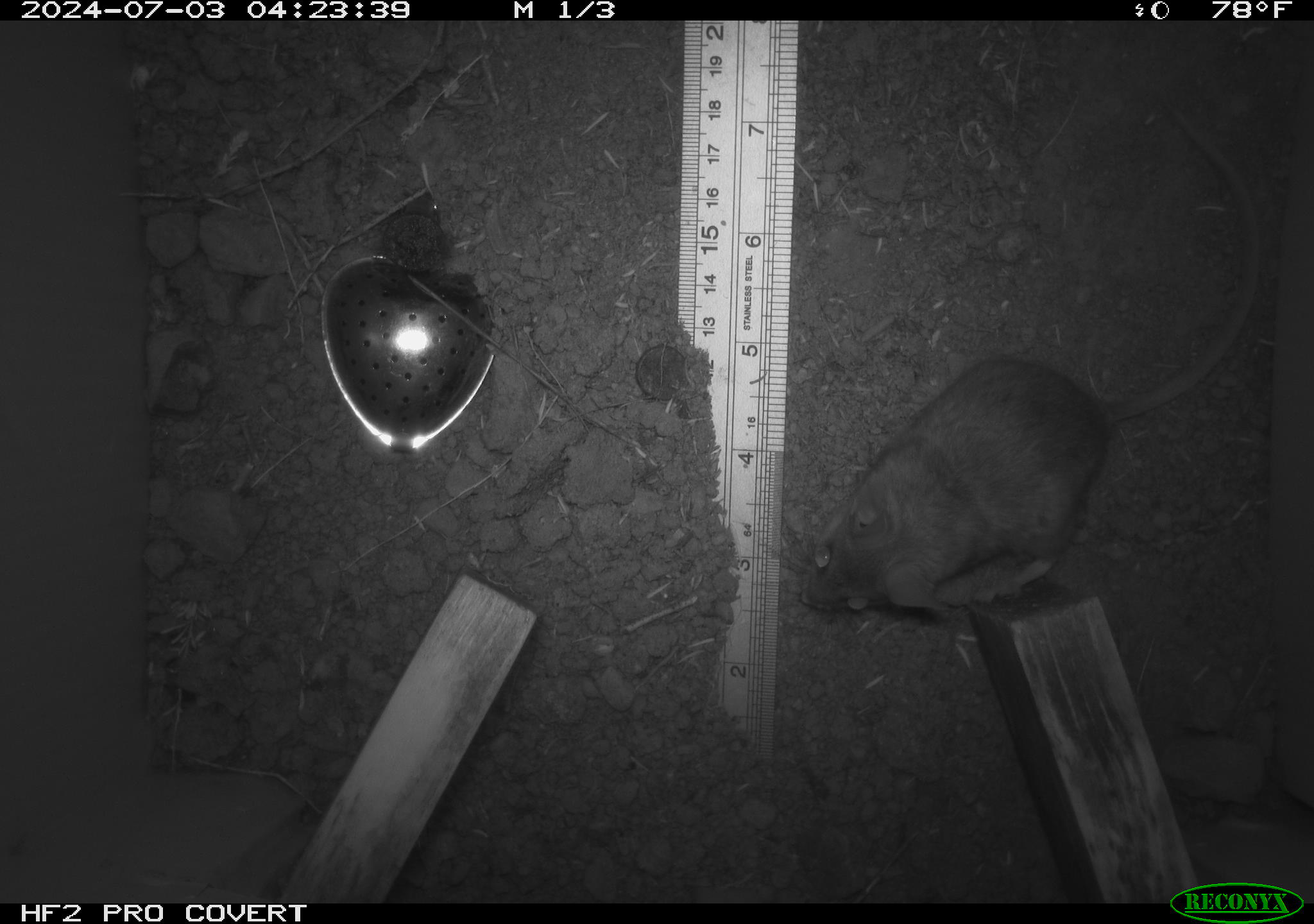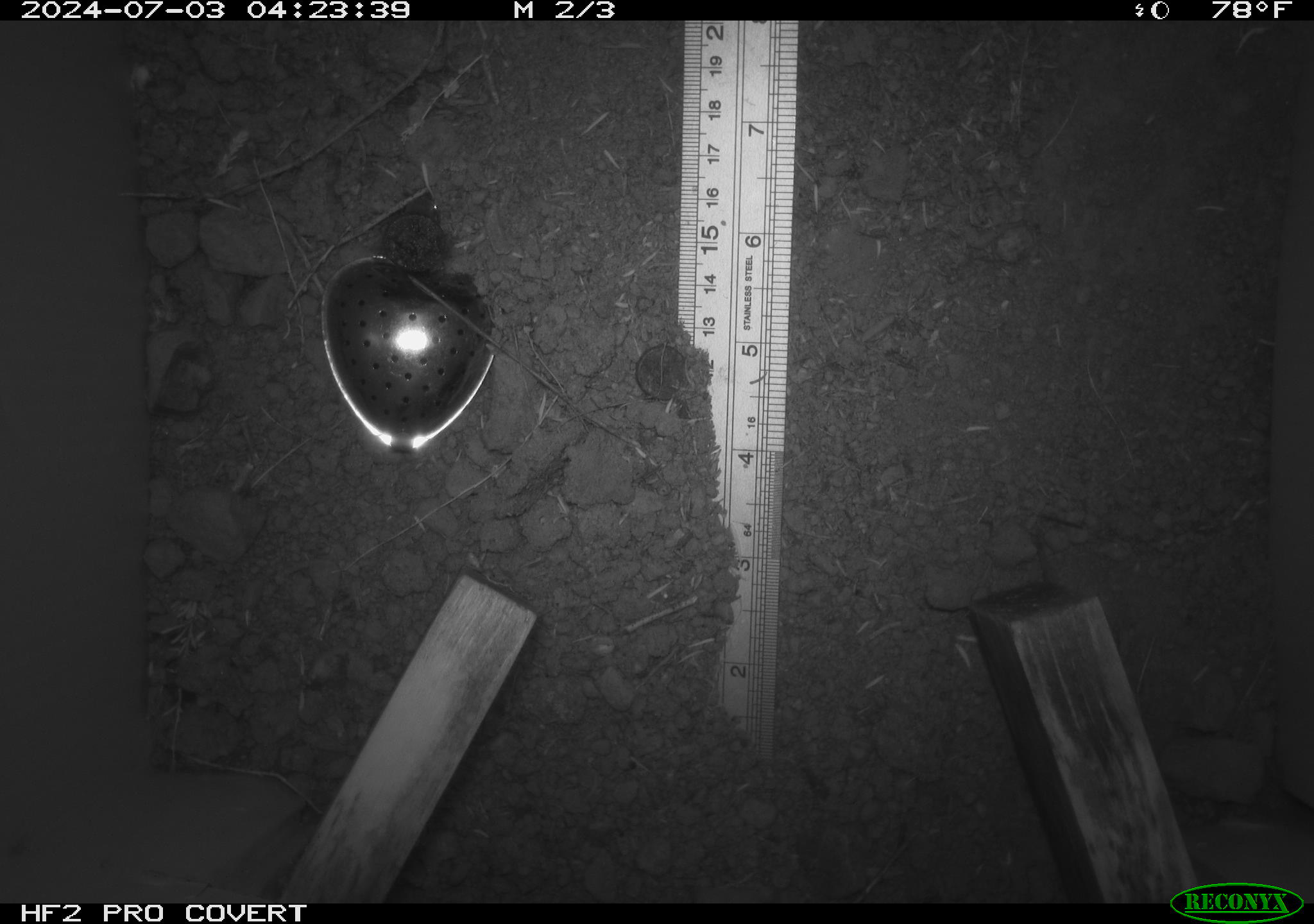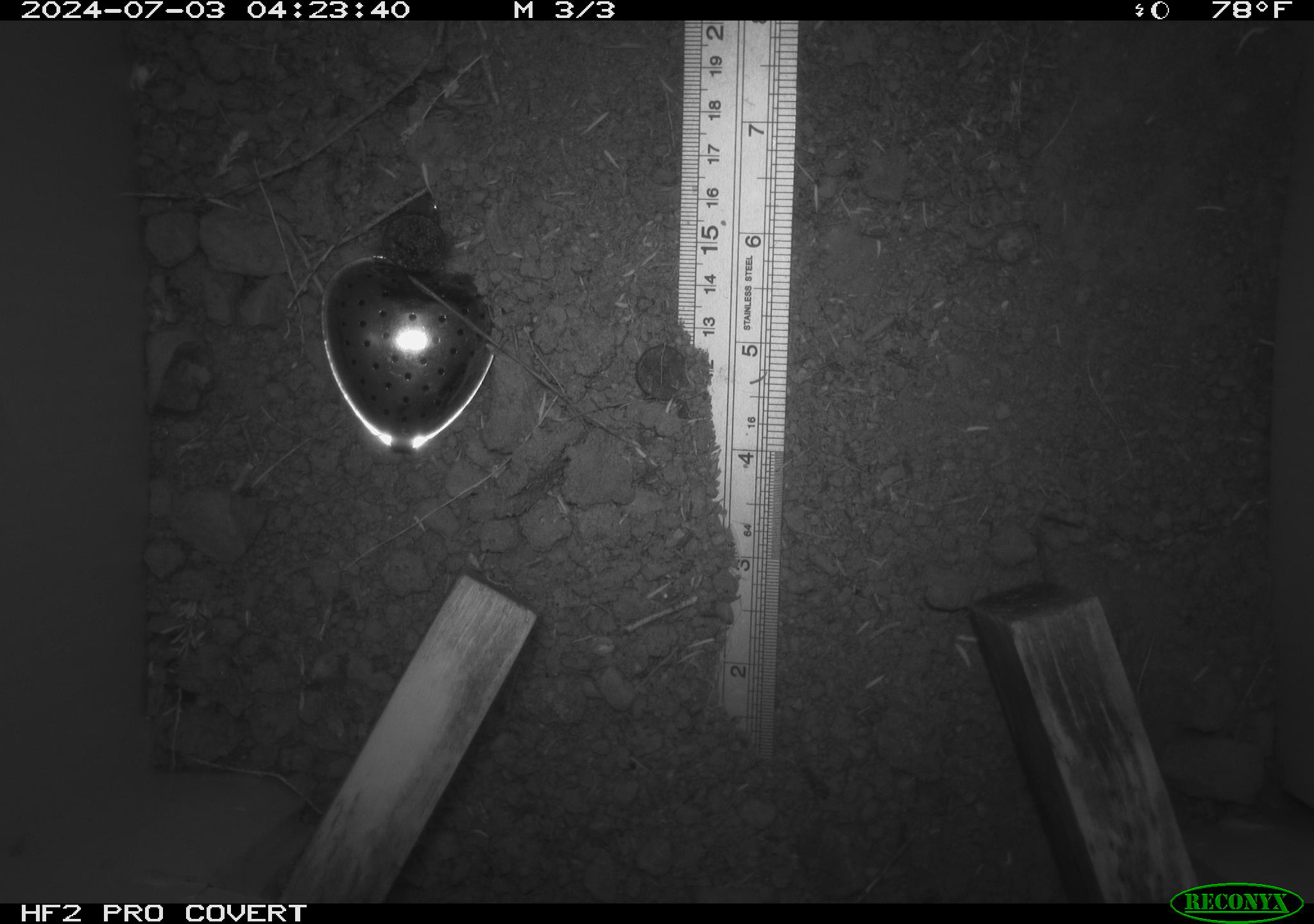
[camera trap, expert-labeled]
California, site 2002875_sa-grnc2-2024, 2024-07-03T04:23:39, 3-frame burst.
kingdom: Animalia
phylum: Chordata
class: Mammalia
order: Rodentia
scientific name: Rodentia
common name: rodent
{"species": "rodent (Rodentia)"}